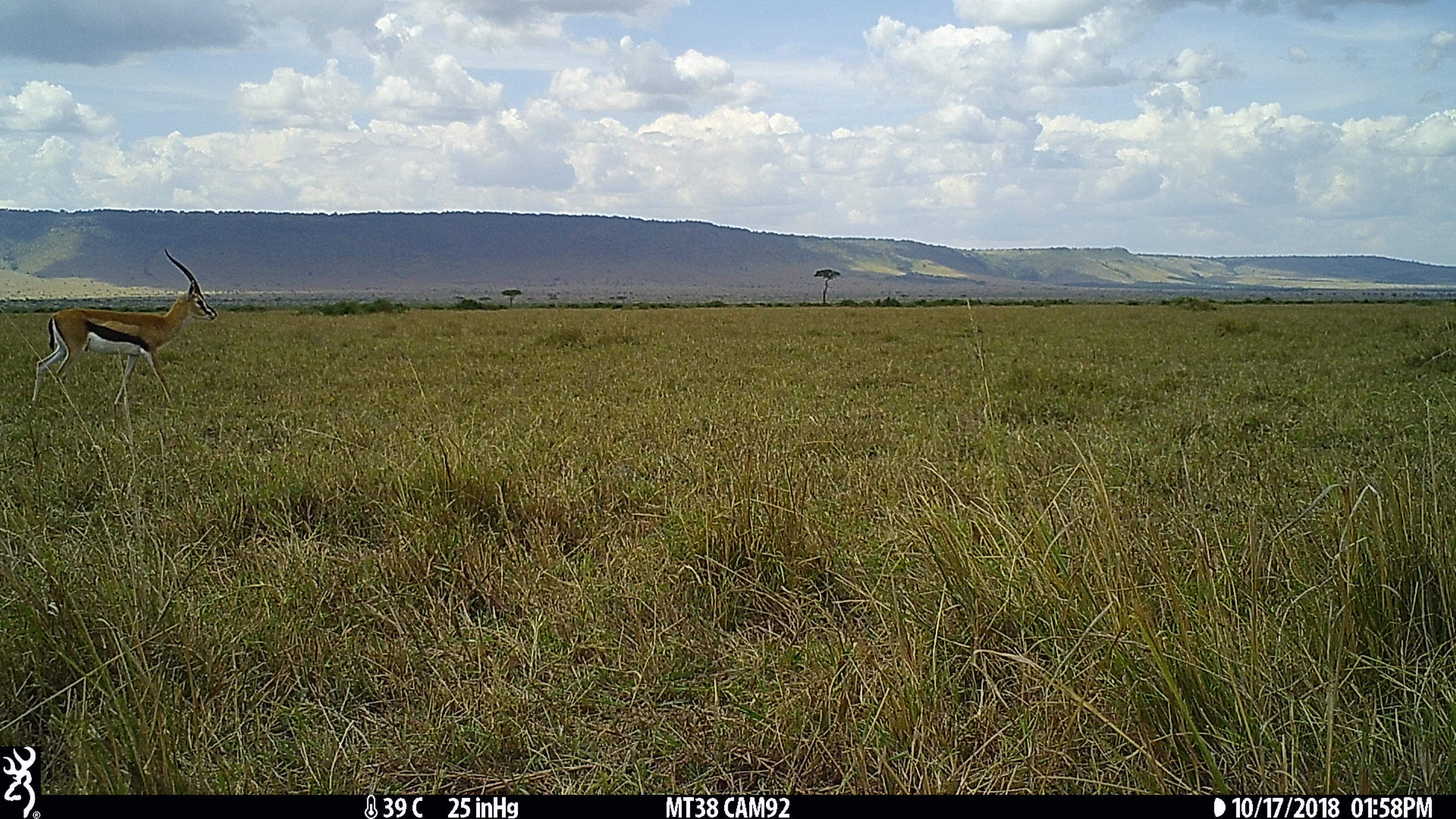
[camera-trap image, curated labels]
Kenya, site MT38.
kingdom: Animalia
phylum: Chordata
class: Mammalia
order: Artiodactyla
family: Bovidae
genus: Eudorcas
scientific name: Eudorcas thomsonii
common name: thomon's gazelle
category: gazelle thomsons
Gazelle thomsons (thomon's gazelle) (Eudorcas thomsonii).